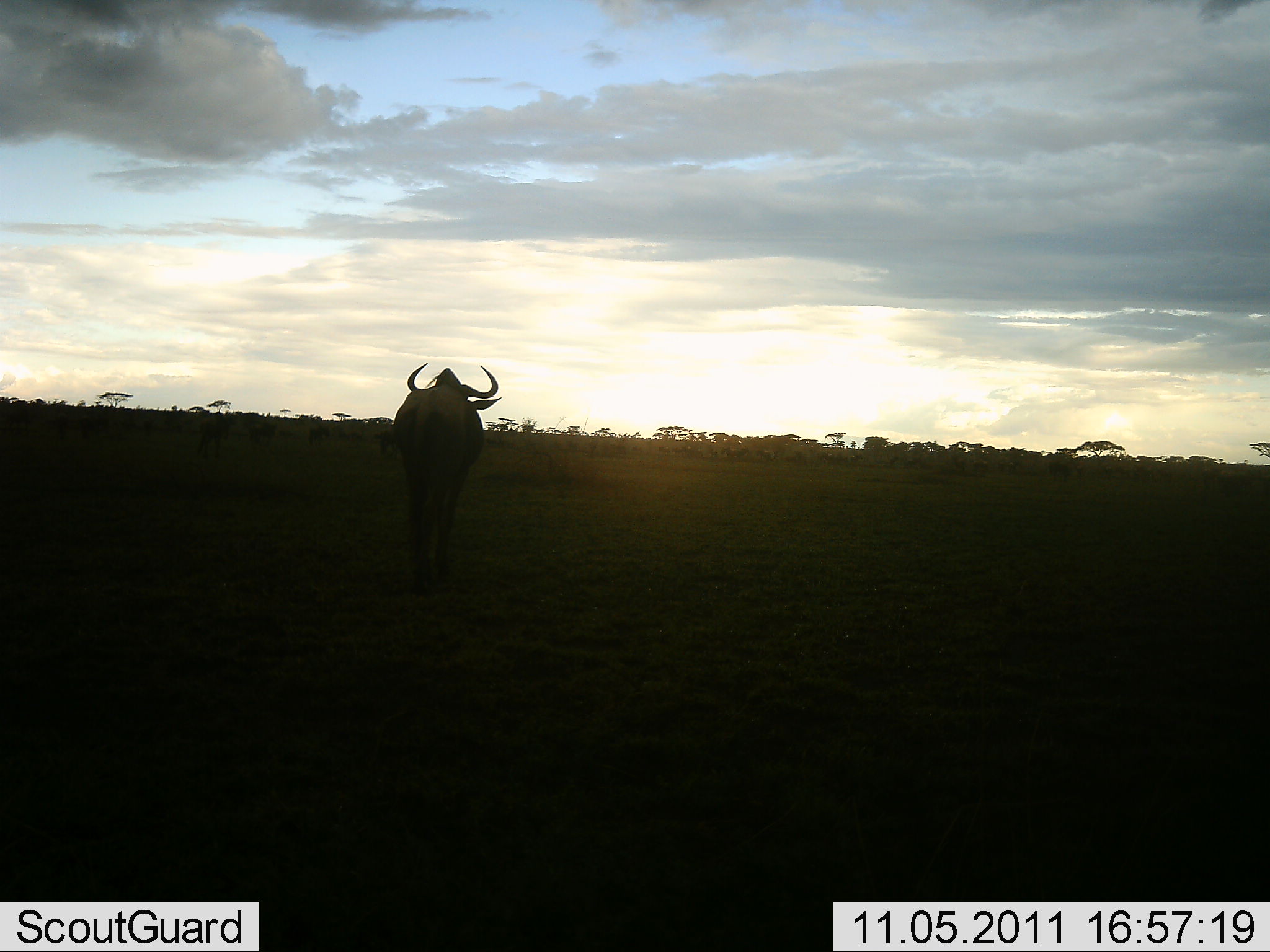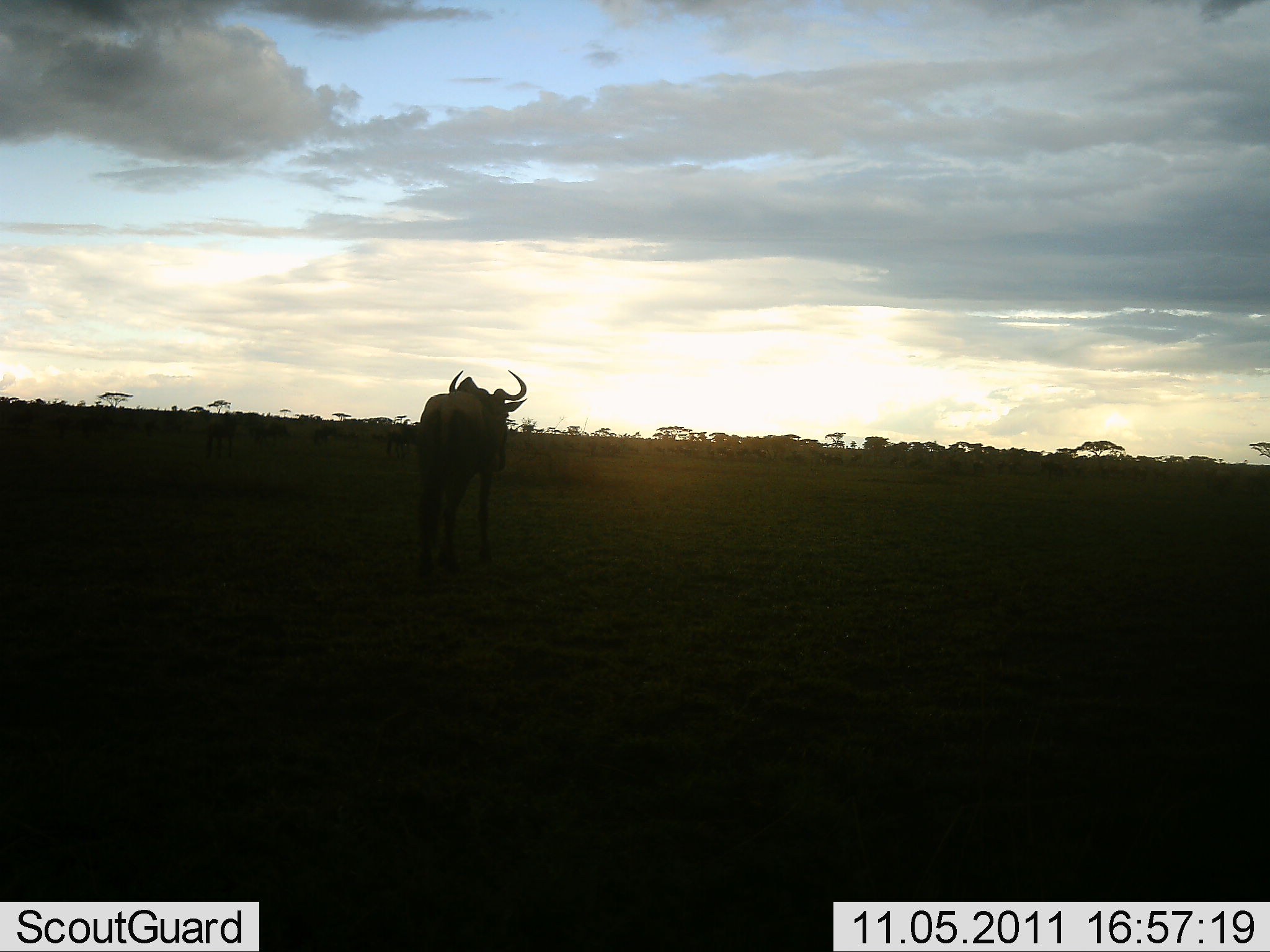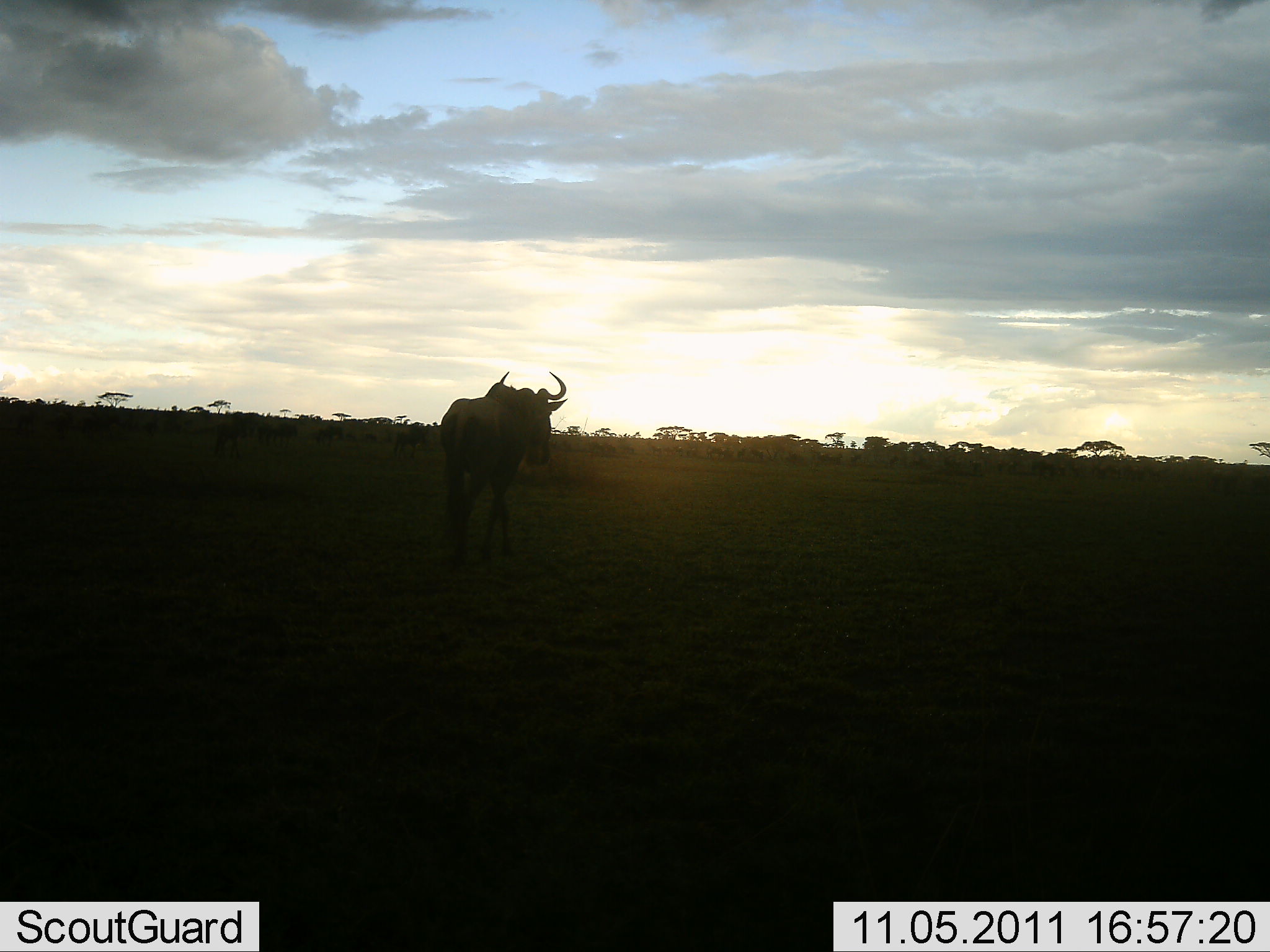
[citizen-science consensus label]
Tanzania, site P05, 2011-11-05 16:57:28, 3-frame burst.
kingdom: Animalia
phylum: Chordata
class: Mammalia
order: Artiodactyla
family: Bovidae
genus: Connochaetes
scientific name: Connochaetes taurinus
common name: blue wildebeest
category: wildebeest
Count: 1.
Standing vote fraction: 15%.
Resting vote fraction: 0%.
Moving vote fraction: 85%.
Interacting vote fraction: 0%.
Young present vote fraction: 0%.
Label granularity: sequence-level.